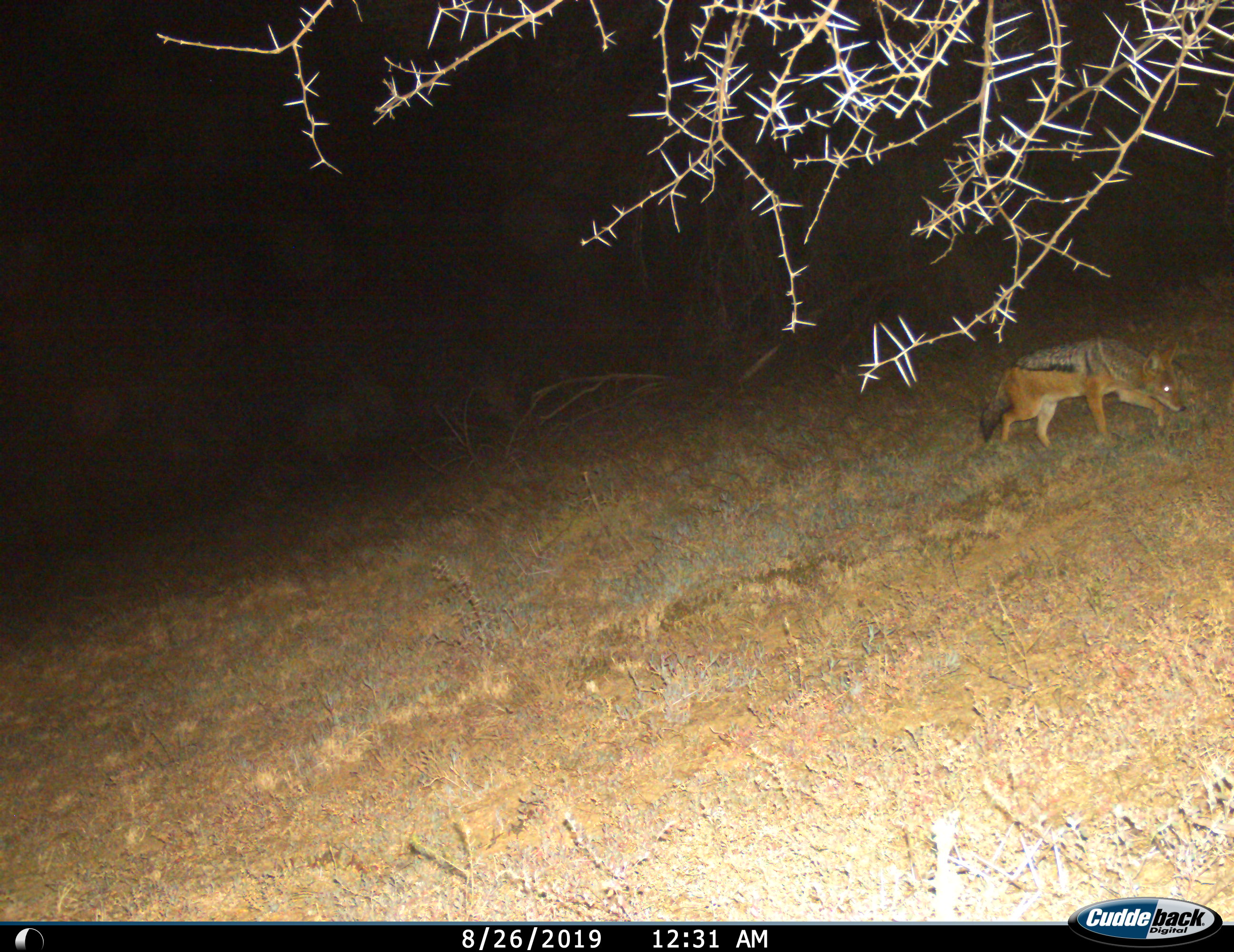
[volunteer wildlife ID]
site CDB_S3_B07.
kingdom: Animalia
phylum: Chordata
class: Mammalia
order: Carnivora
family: Canidae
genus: Lupulella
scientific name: Lupulella mesomelas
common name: black-backed jackal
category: jackalblackbacked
Jackalblackbacked (black-backed jackal) (Lupulella mesomelas), count 1. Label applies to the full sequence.